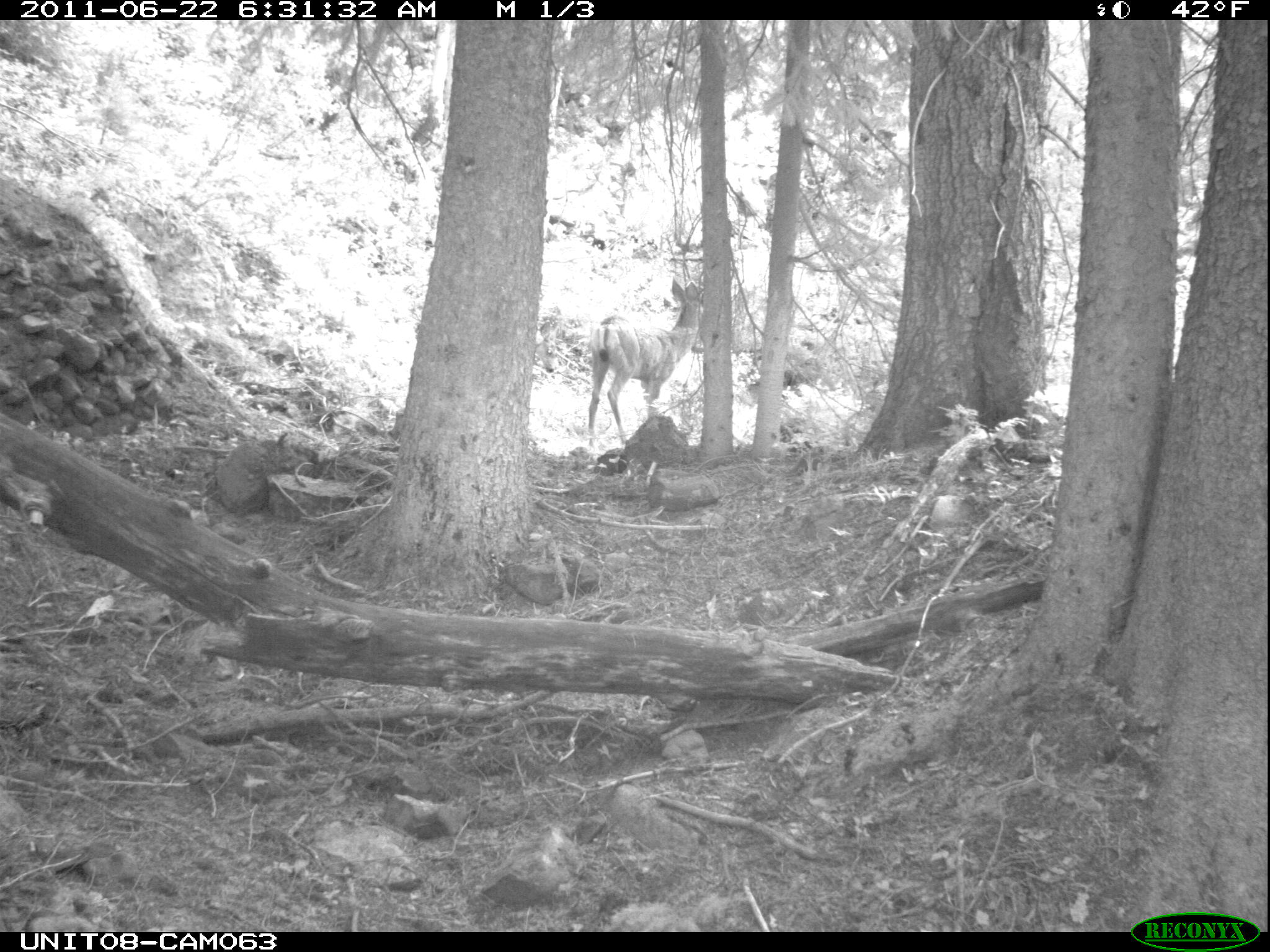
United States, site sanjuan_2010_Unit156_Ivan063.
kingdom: Animalia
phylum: Chordata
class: Mammalia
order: Artiodactyla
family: Cervidae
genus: Odocoileus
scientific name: Odocoileus hemionus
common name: mule deer